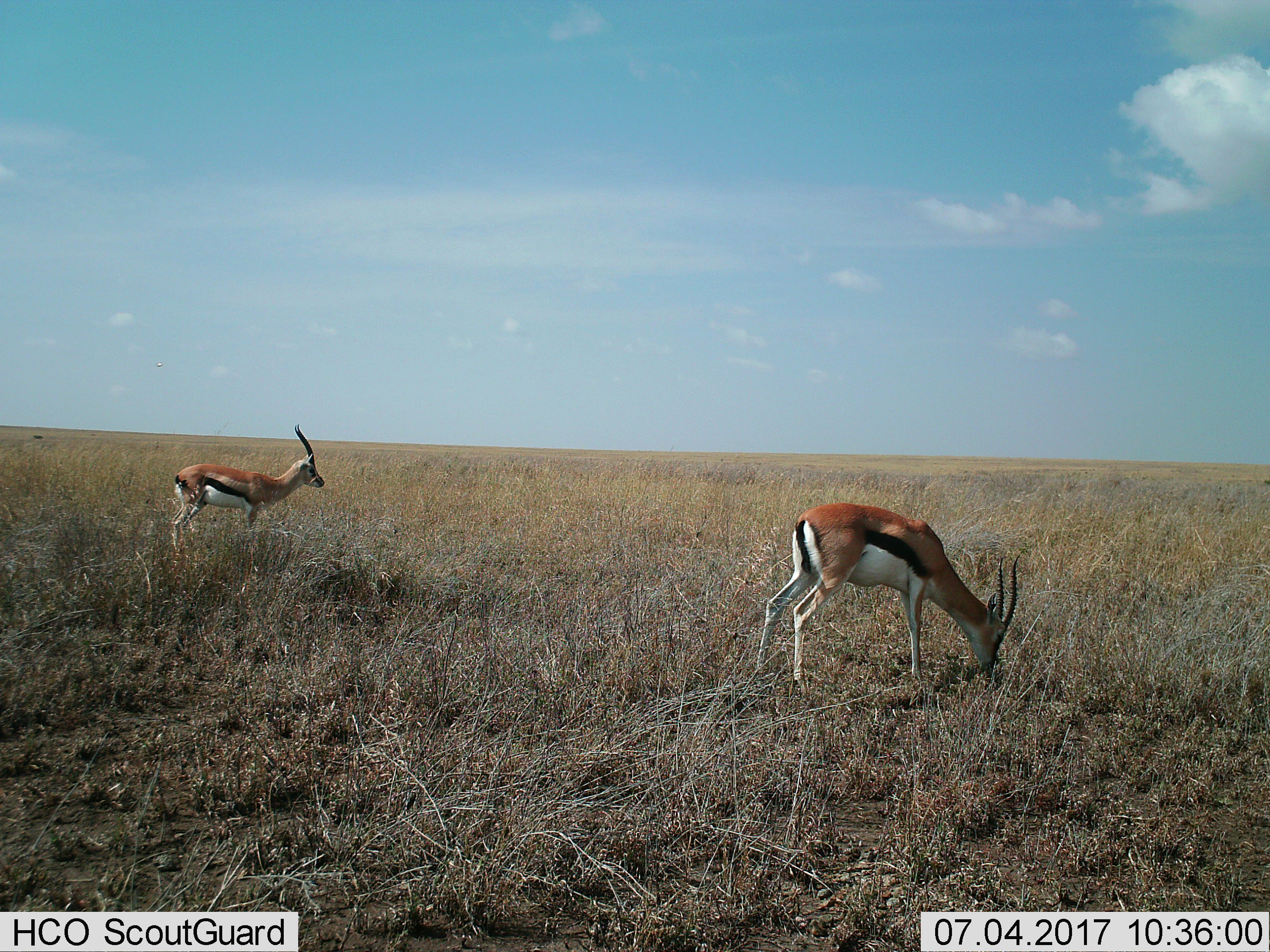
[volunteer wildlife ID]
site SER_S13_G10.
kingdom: Animalia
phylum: Chordata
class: Mammalia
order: Artiodactyla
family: Bovidae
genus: Eudorcas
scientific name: Eudorcas thomsonii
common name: thomson's gazelle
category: gazellethomsons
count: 2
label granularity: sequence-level